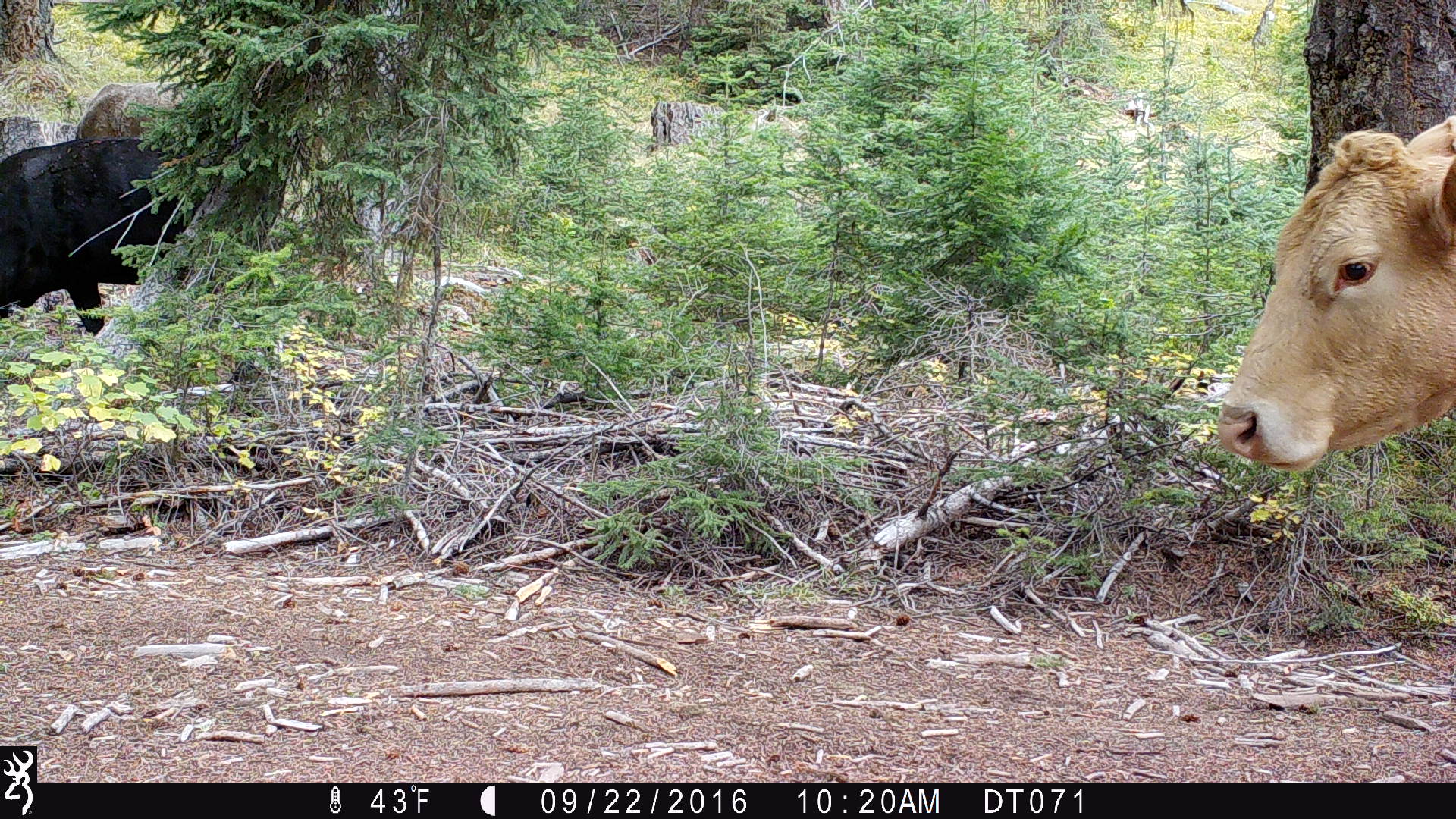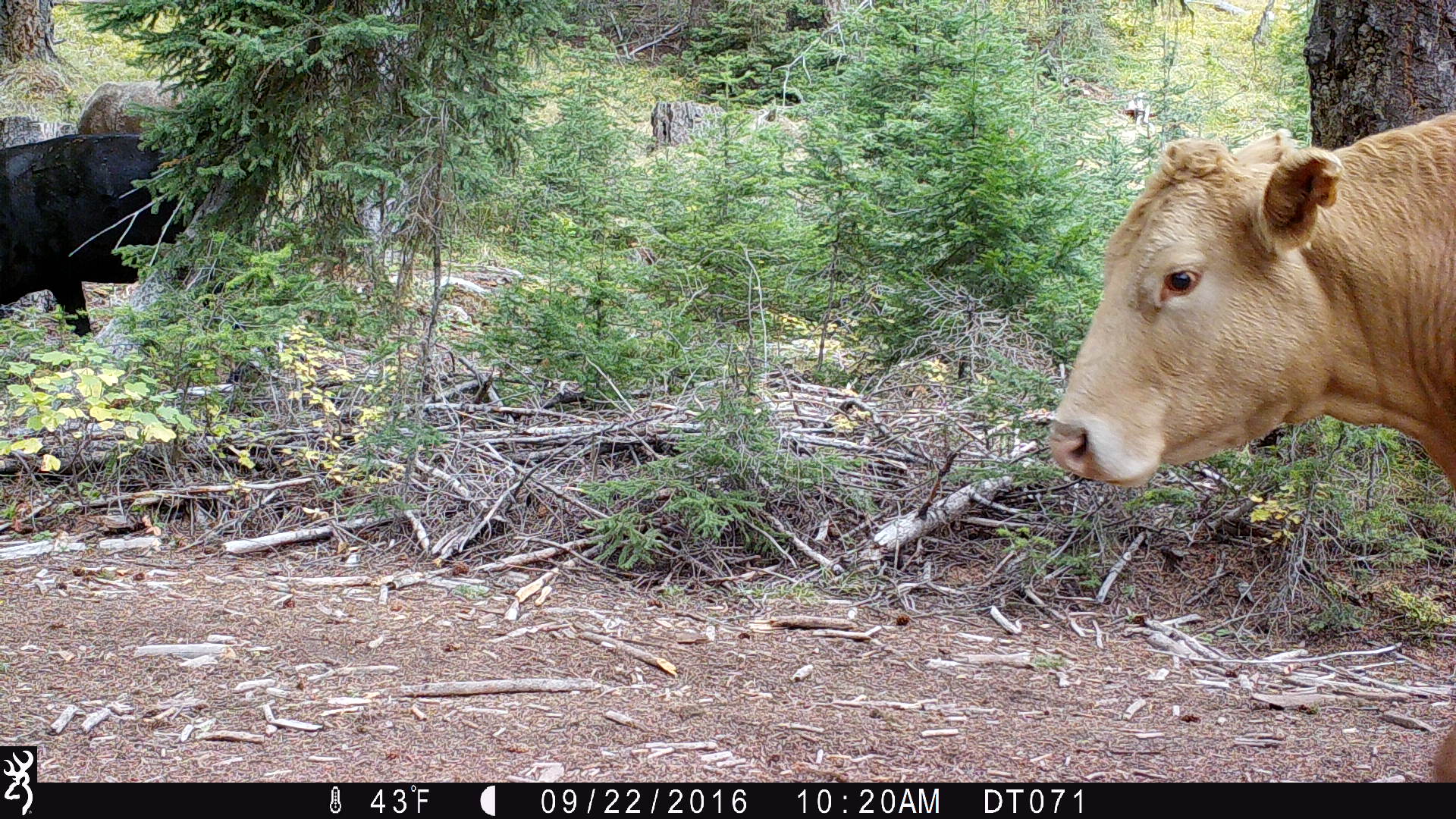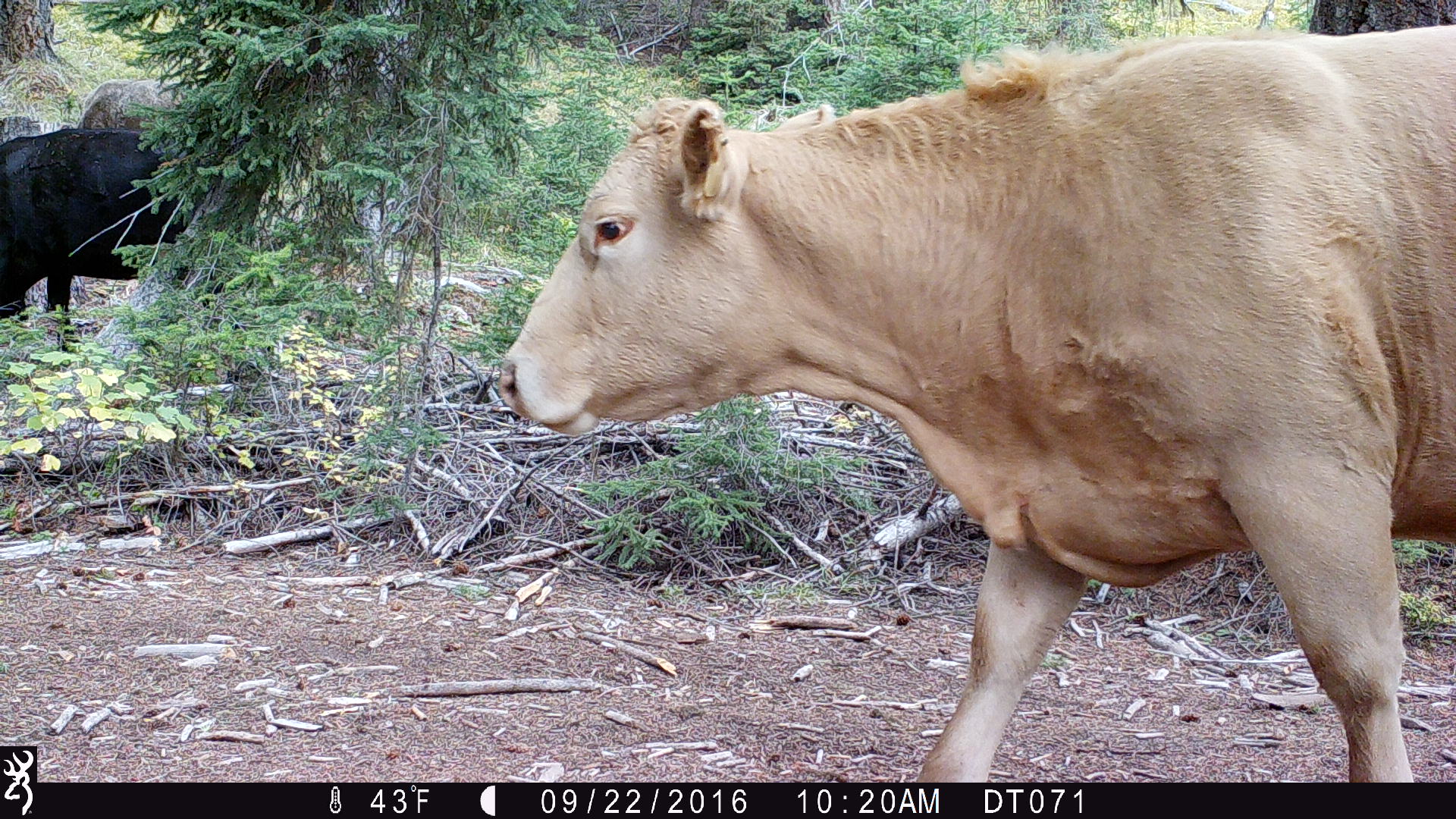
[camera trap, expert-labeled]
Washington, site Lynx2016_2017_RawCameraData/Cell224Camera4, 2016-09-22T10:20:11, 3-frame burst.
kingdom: Animalia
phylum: Chordata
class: Mammalia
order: Artiodactyla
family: Bovidae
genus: Bos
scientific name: Bos taurus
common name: domestic cattle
Domestic cattle (Bos taurus). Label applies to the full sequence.